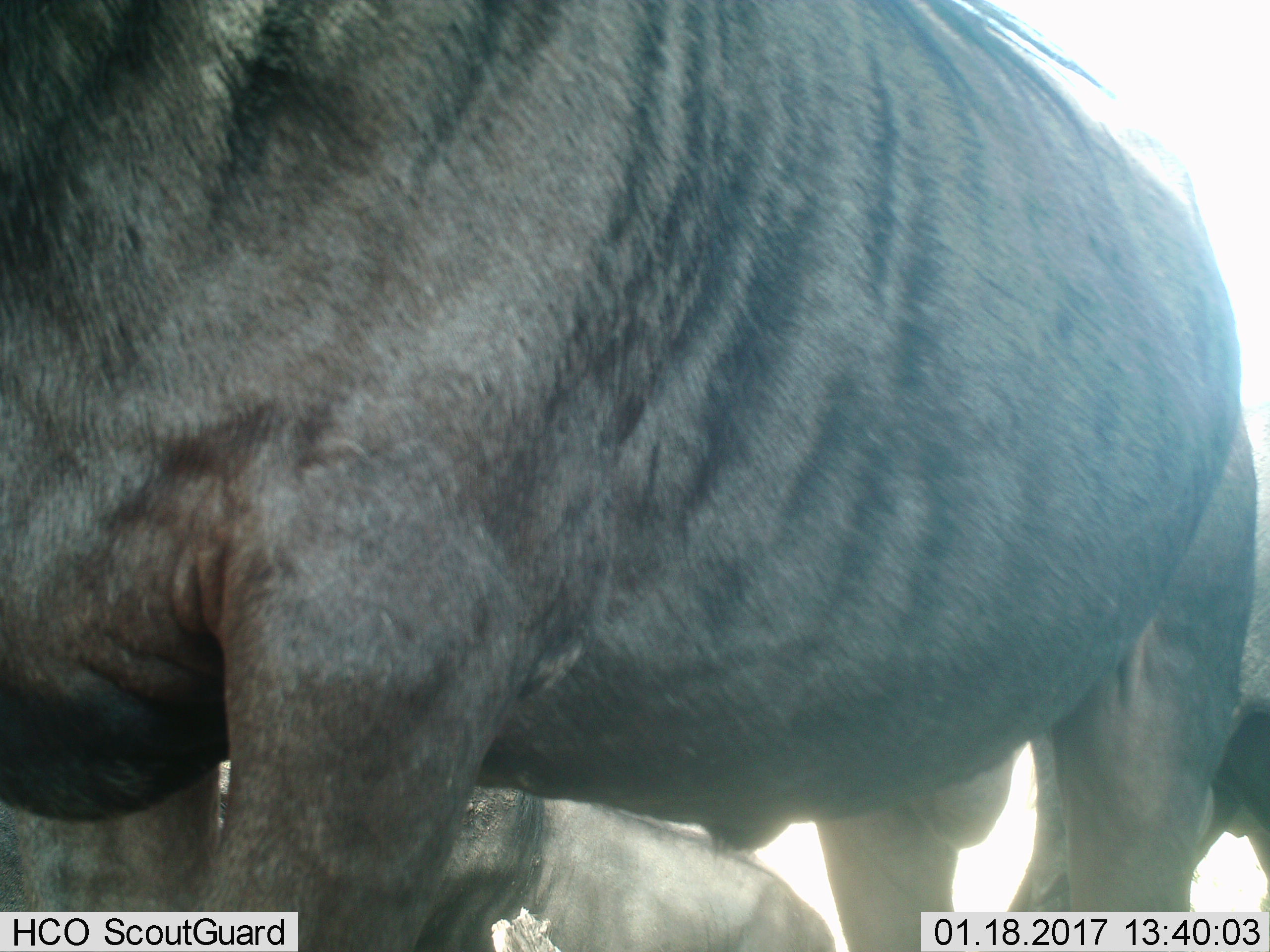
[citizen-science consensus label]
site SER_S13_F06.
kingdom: Animalia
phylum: Chordata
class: Mammalia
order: Artiodactyla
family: Bovidae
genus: Connochaetes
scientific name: Connochaetes taurinus taurinus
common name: blue wildebeest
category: wildebeestblue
Wildebeestblue (blue wildebeest) (Connochaetes taurinus taurinus), count 3. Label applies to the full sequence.